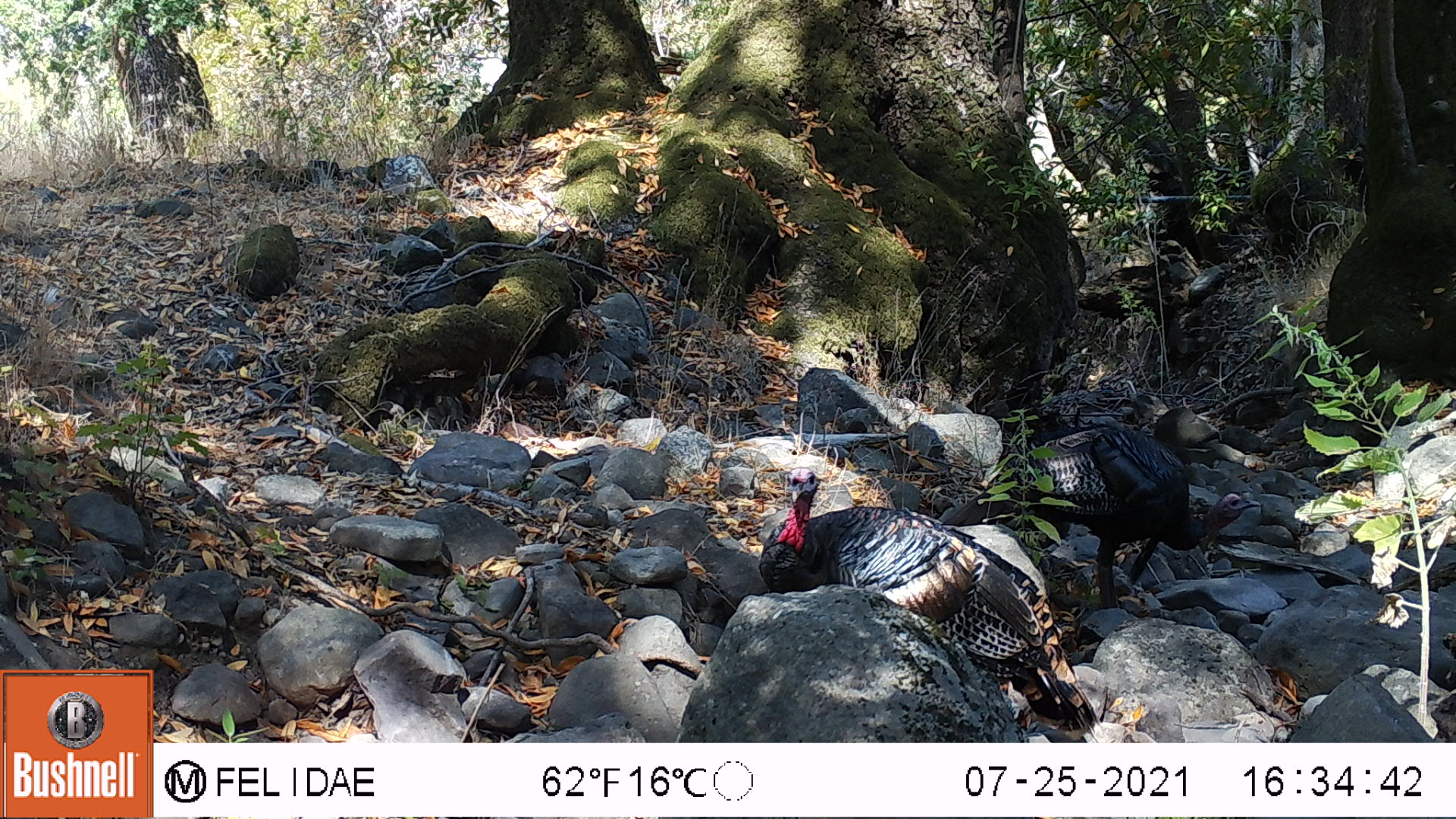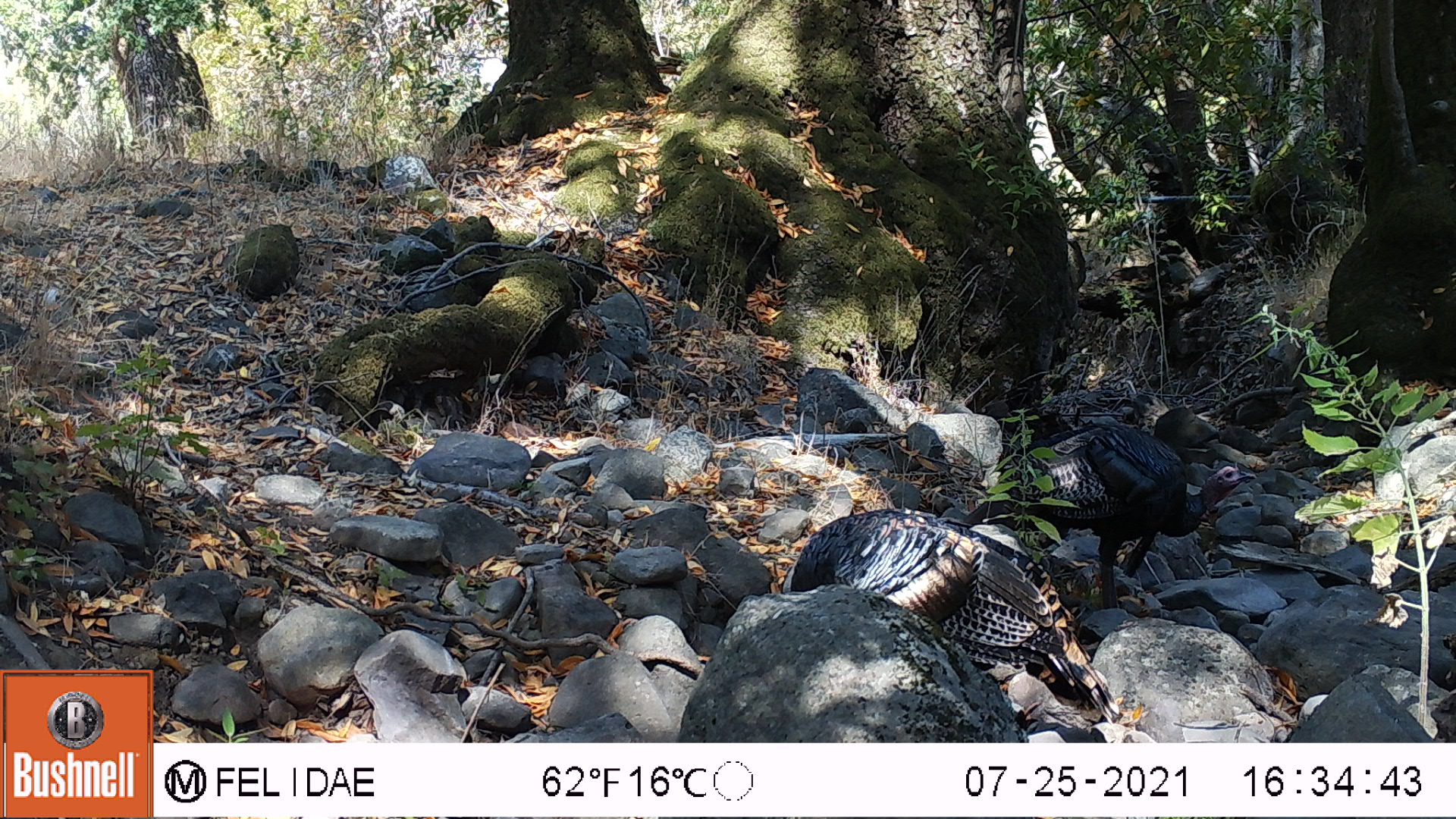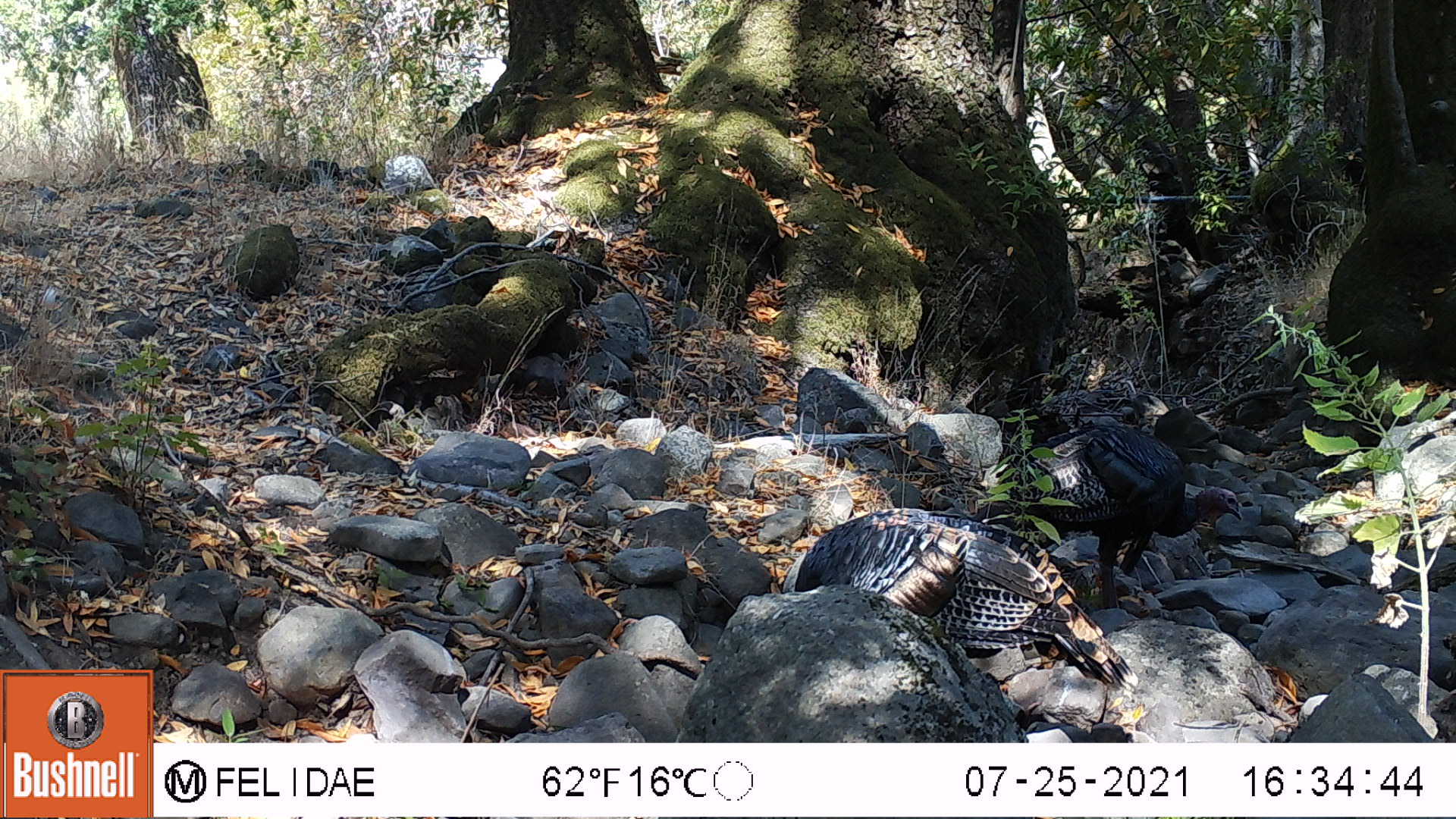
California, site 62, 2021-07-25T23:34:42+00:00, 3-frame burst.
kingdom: Animalia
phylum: Chordata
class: Aves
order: Galliformes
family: Phasianidae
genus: Meleagris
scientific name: Meleagris gallopavo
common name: turkey